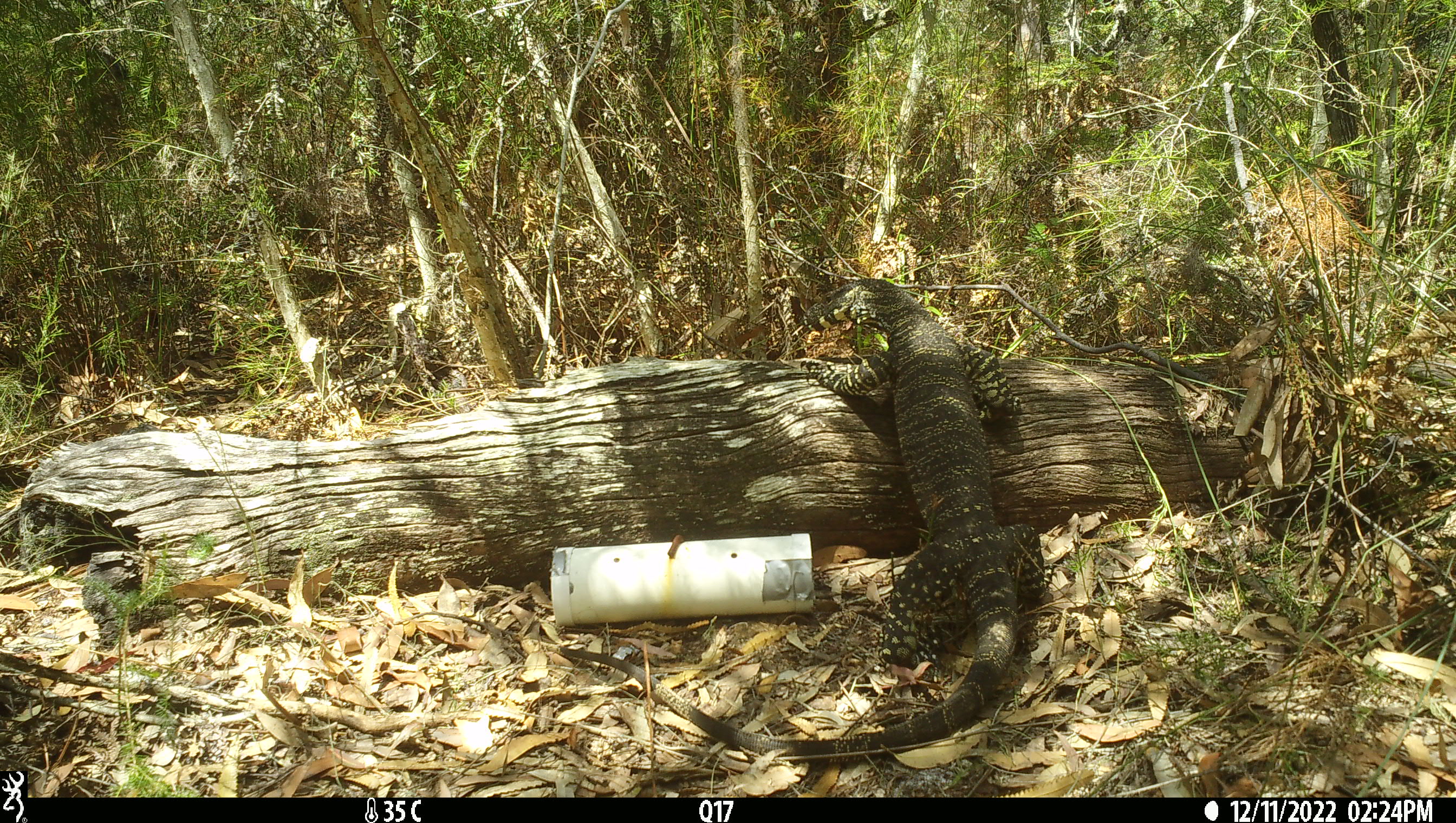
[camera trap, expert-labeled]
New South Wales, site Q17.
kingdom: Animalia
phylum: Chordata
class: Reptilia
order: Squamata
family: Varanidae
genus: Varanus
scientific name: Varanus varius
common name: lace monitor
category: goanna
Goanna (lace monitor) (Varanus varius).